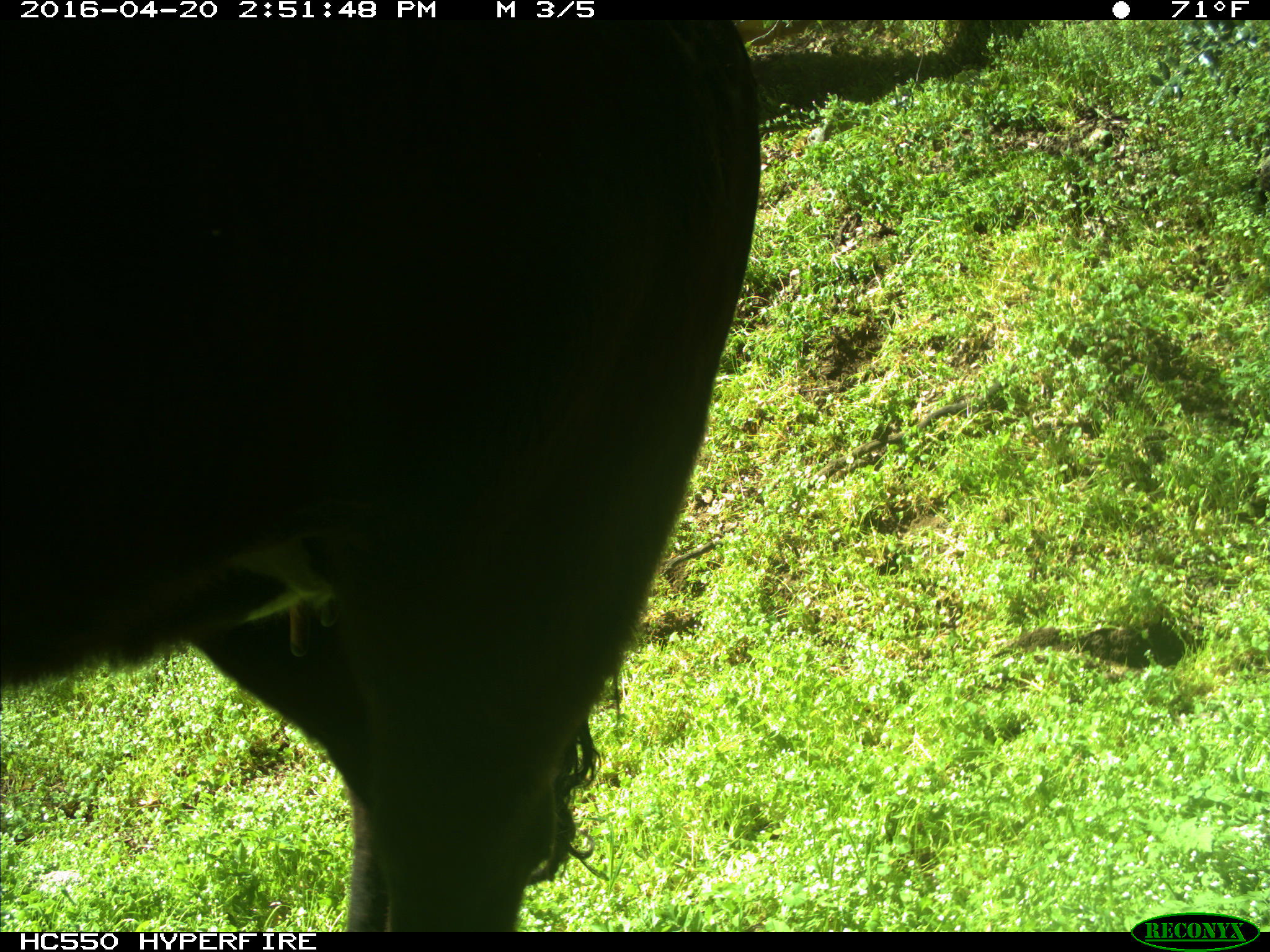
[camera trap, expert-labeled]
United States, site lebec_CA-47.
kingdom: Animalia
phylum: Chordata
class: Mammalia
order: Artiodactyla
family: Bovidae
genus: Bos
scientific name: Bos taurus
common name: domestic cow